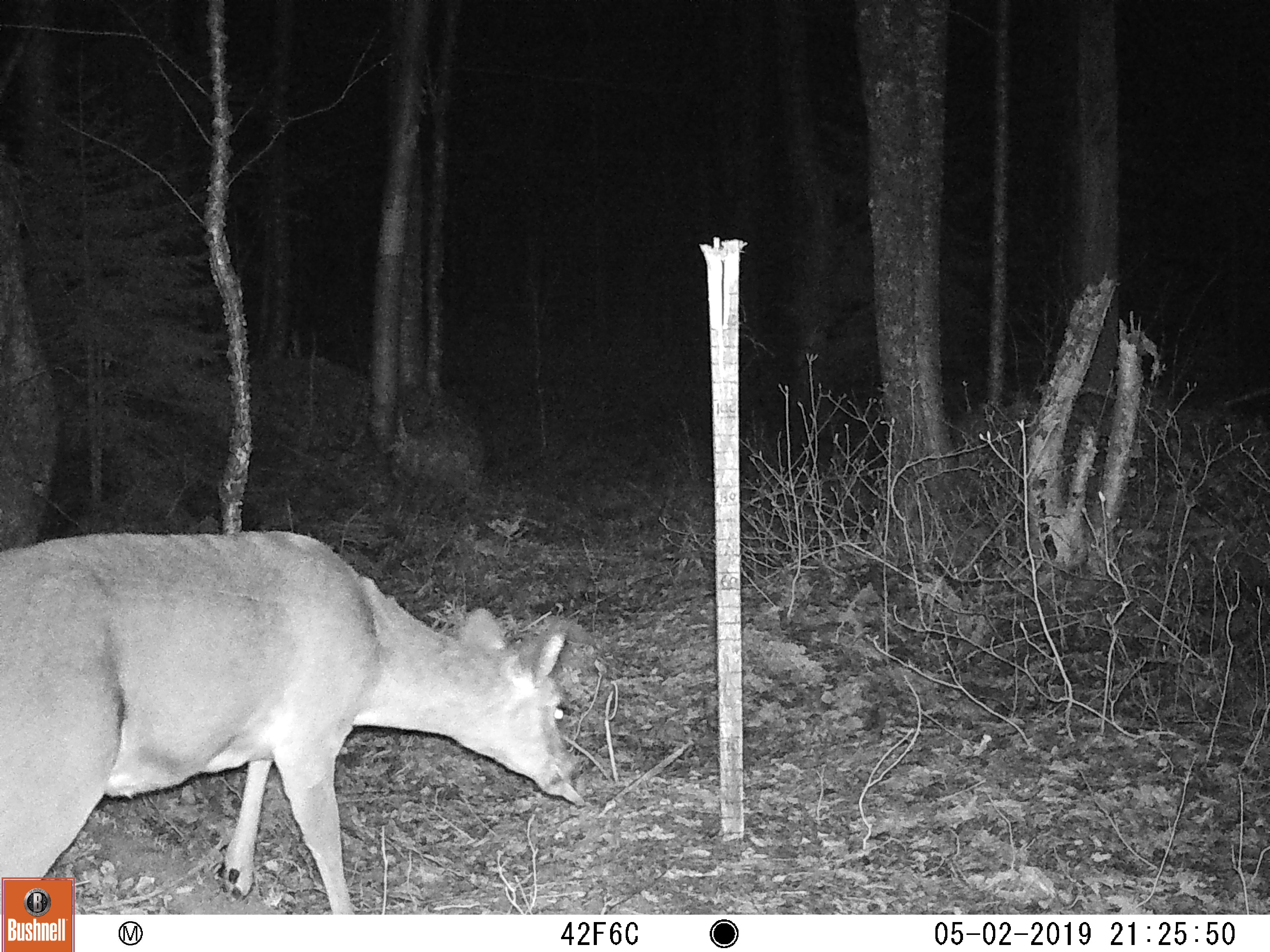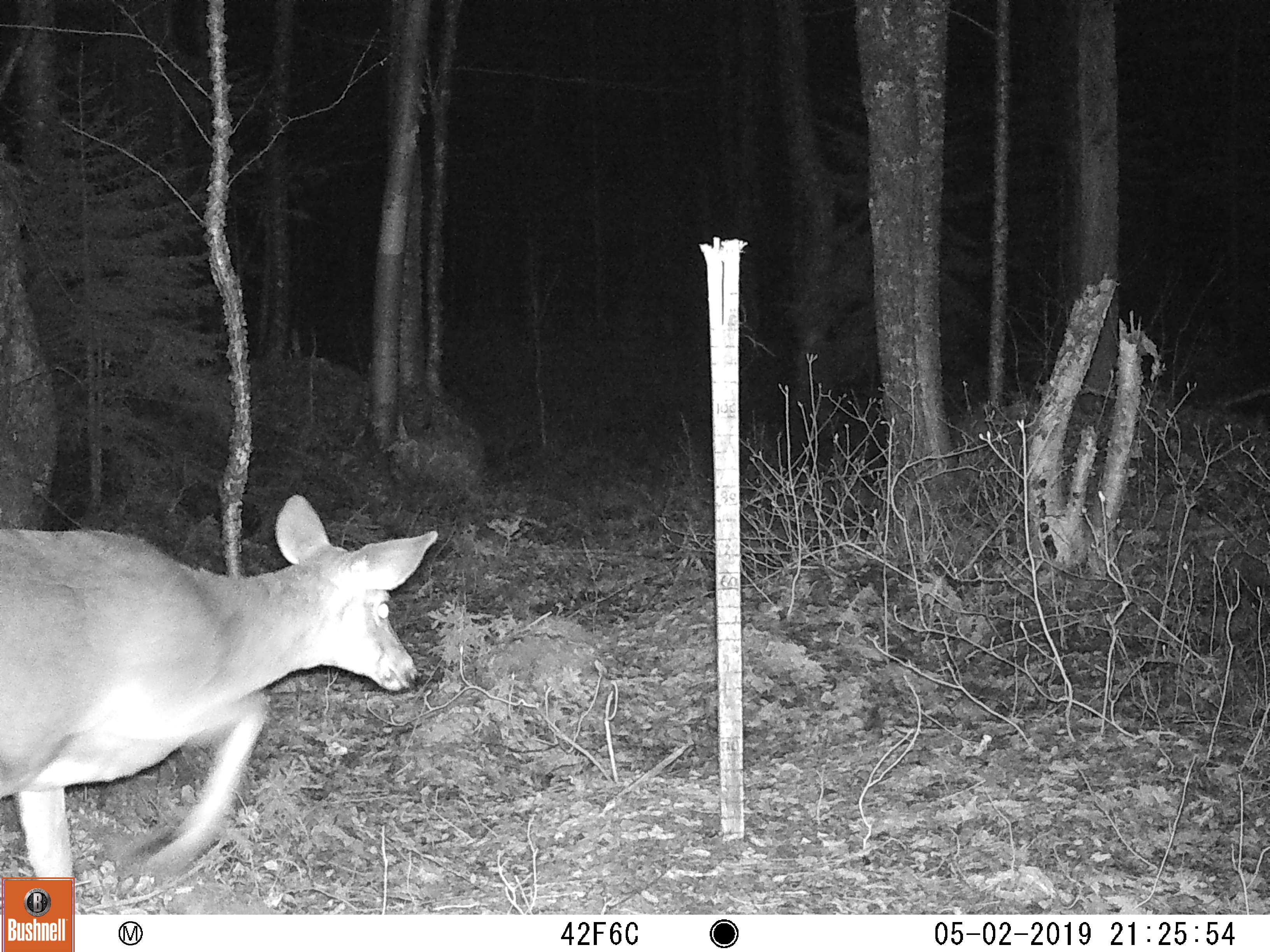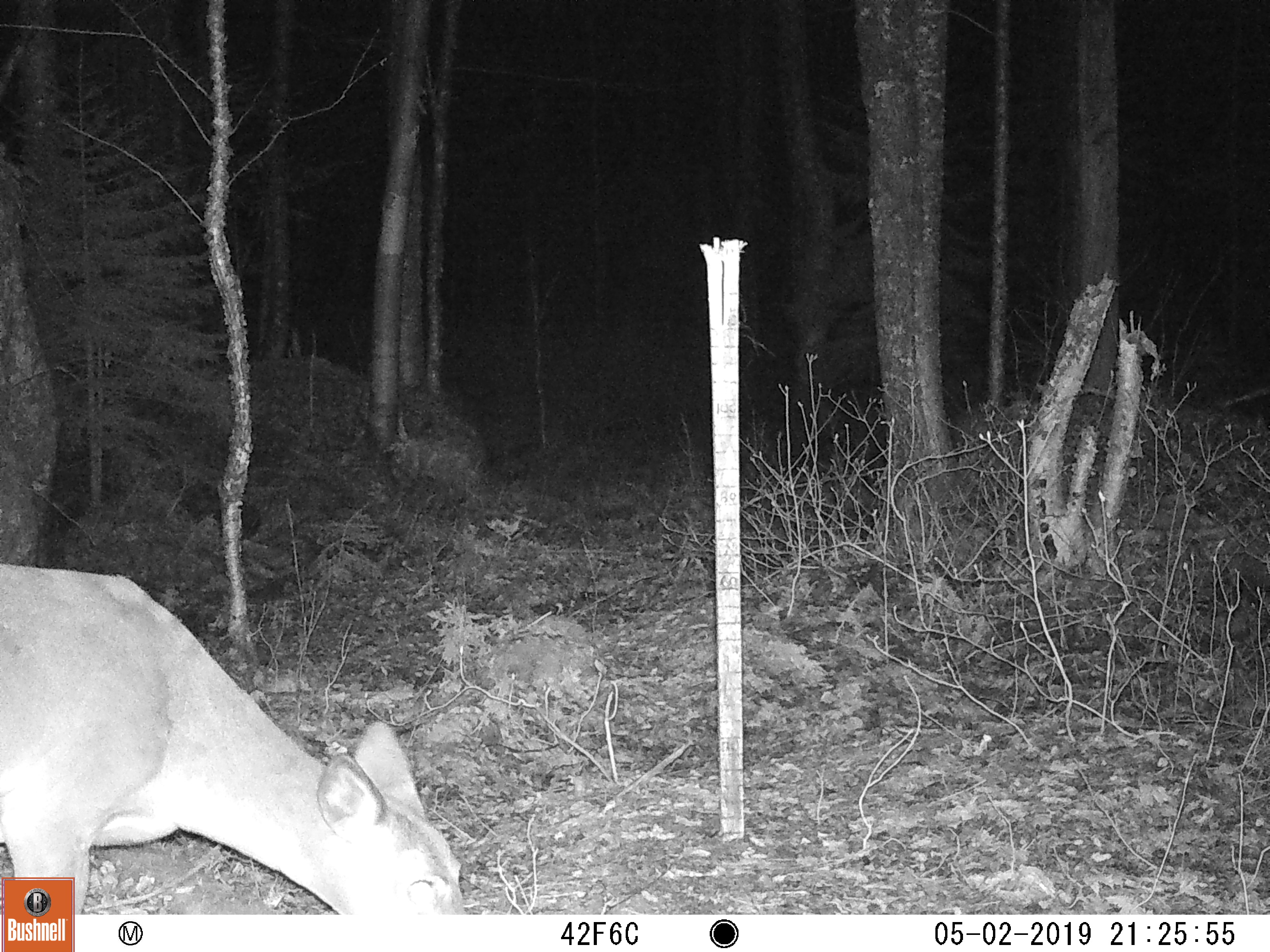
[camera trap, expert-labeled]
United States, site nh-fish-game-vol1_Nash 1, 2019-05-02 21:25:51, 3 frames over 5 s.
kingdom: Animalia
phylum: Chordata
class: Mammalia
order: Artiodactyla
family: Cervidae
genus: Odocoileus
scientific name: Odocoileus virginianus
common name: white-tailed deer